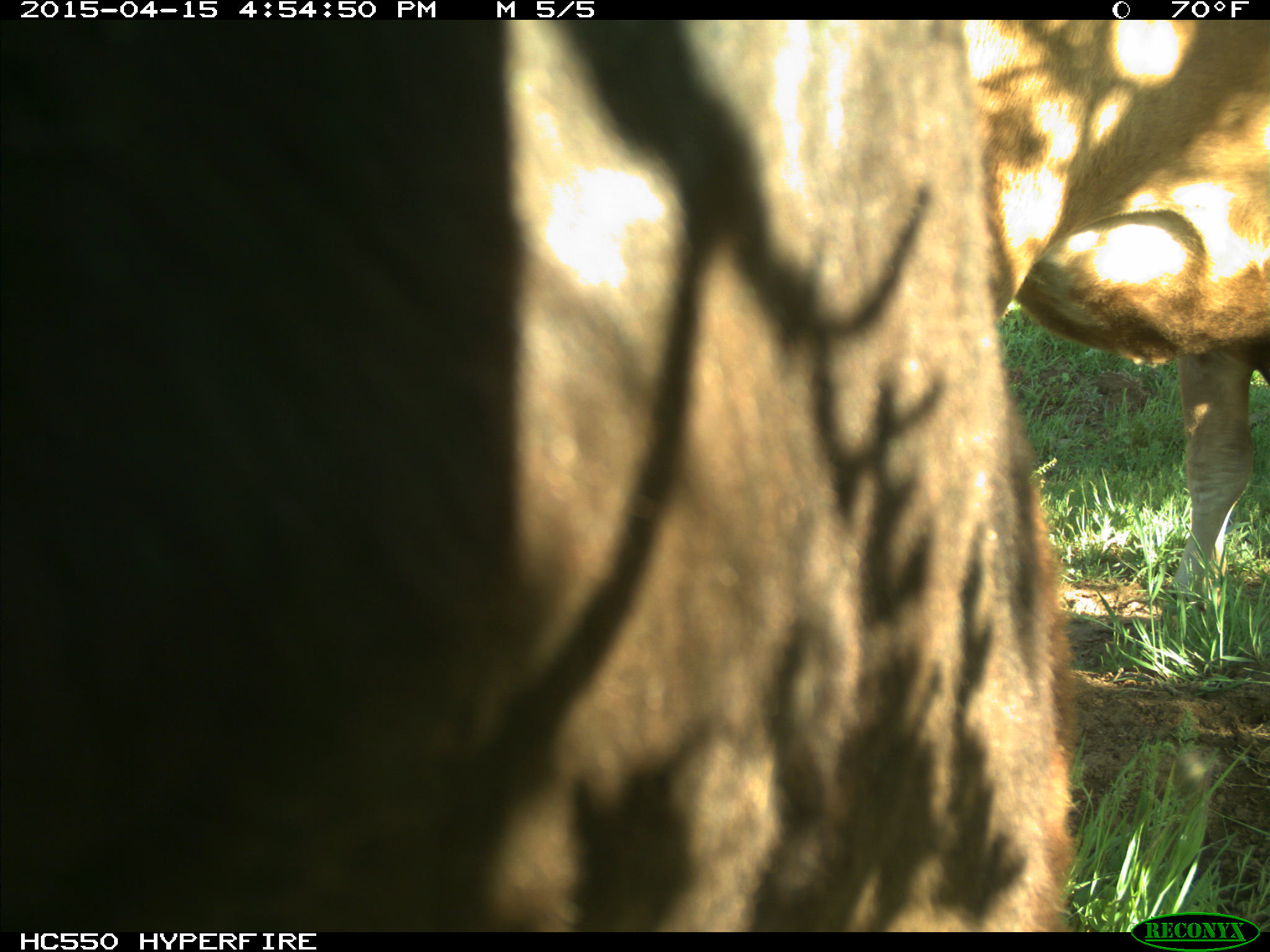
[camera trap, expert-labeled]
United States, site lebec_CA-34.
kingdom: Animalia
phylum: Chordata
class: Mammalia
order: Artiodactyla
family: Bovidae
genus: Bos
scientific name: Bos taurus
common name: domestic cow